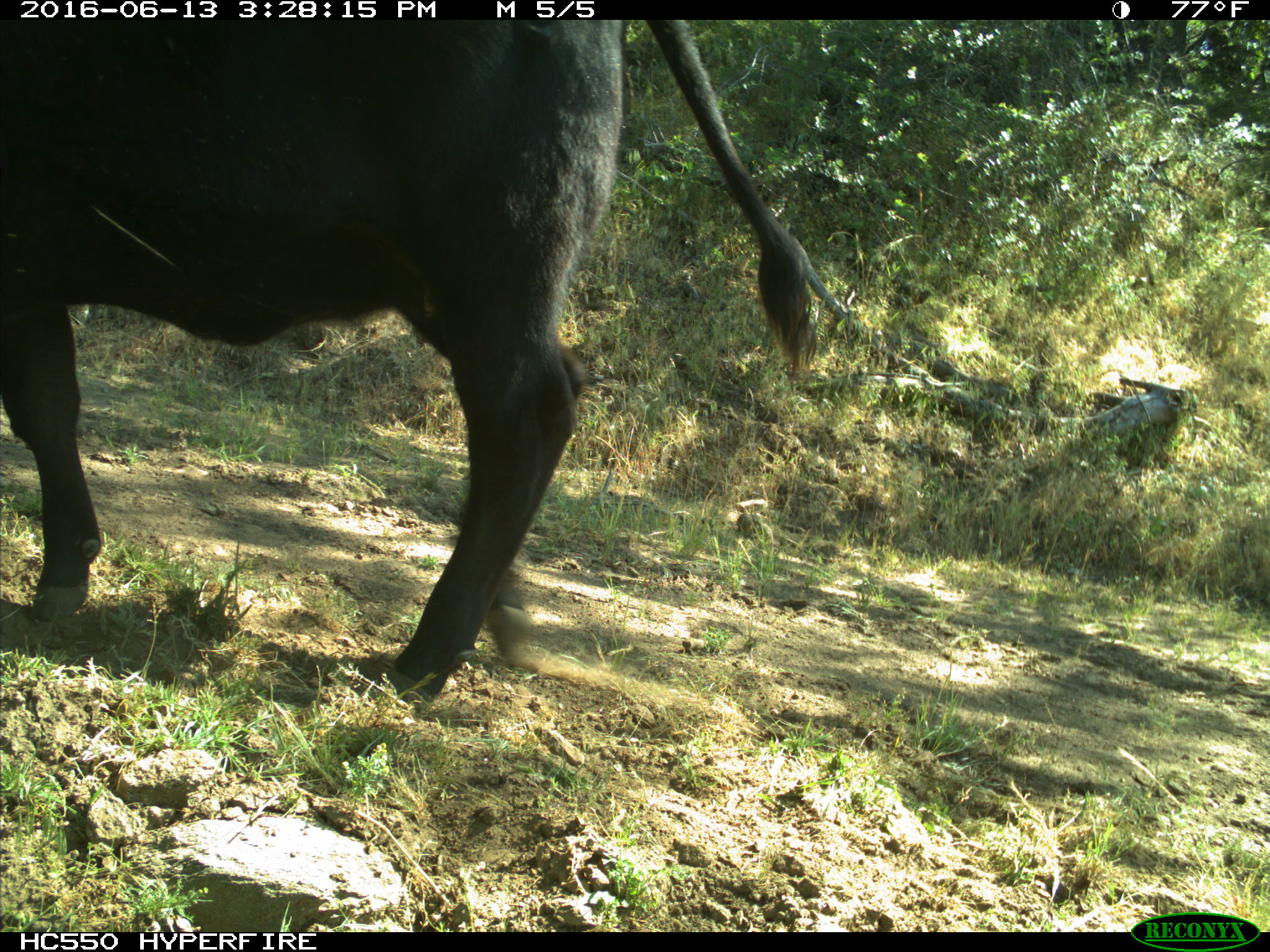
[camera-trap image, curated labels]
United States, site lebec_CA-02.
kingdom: Animalia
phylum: Chordata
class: Mammalia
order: Artiodactyla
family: Bovidae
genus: Bos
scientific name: Bos taurus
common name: domestic cow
Bos taurus (domestic cow).